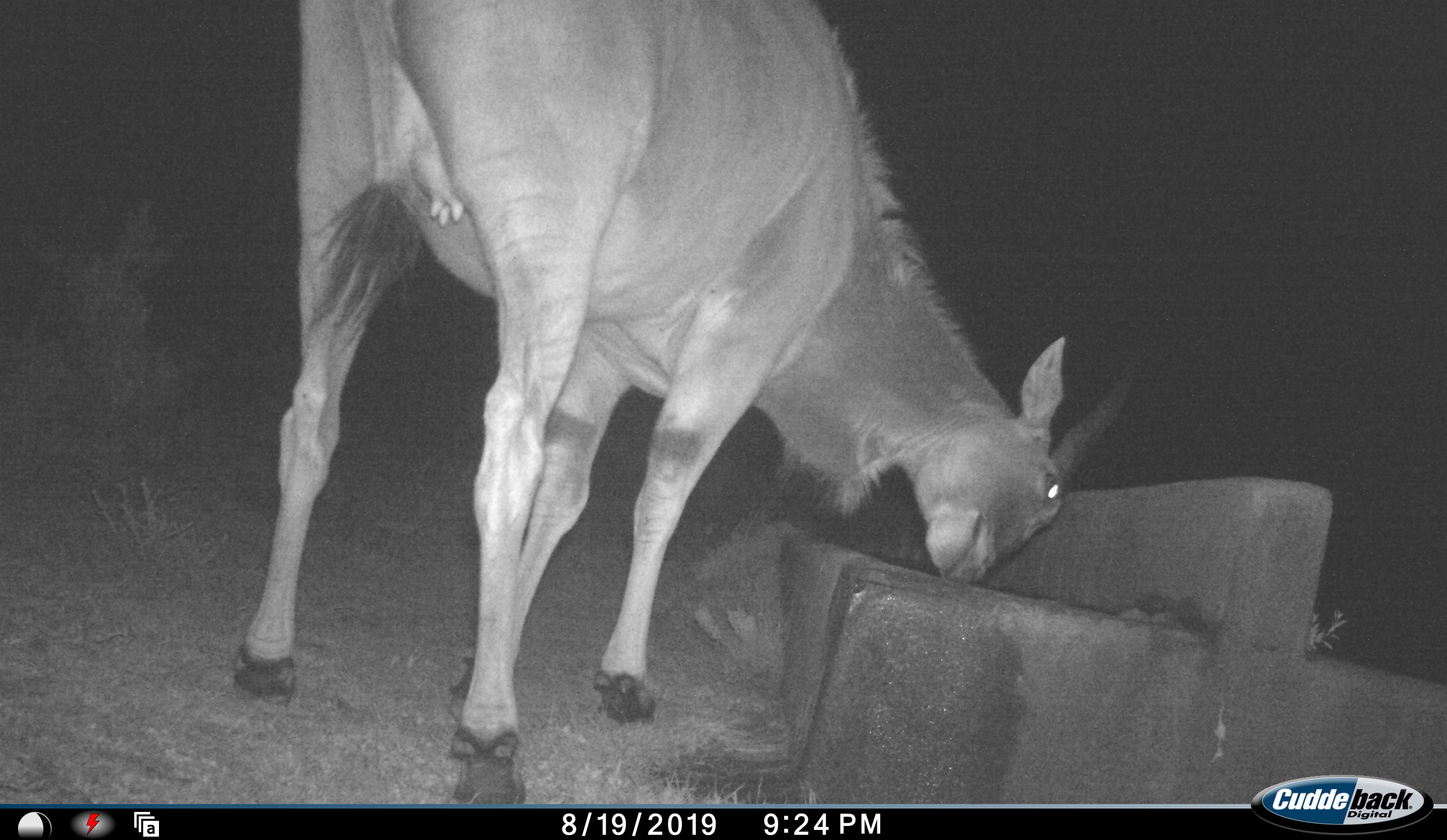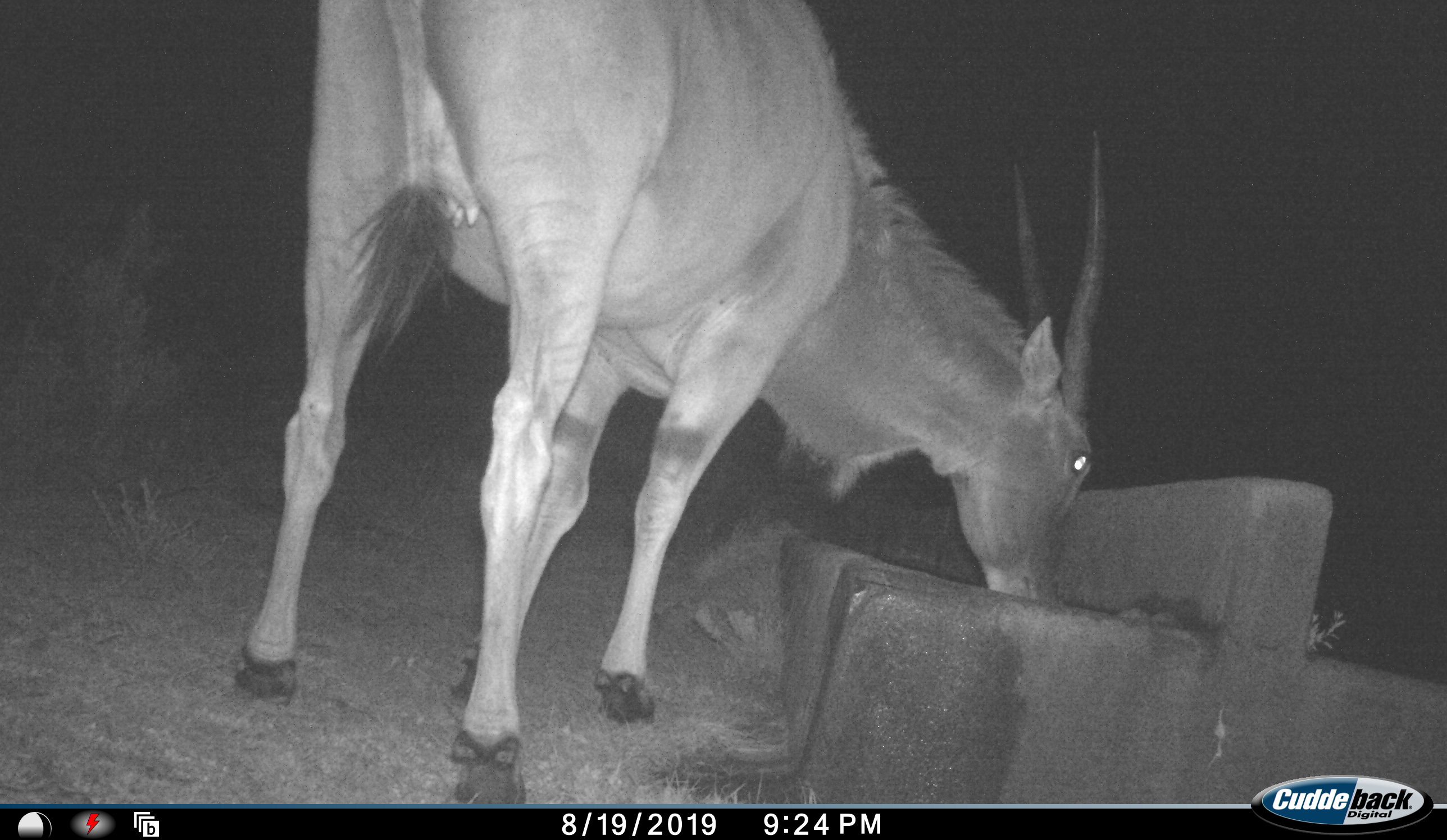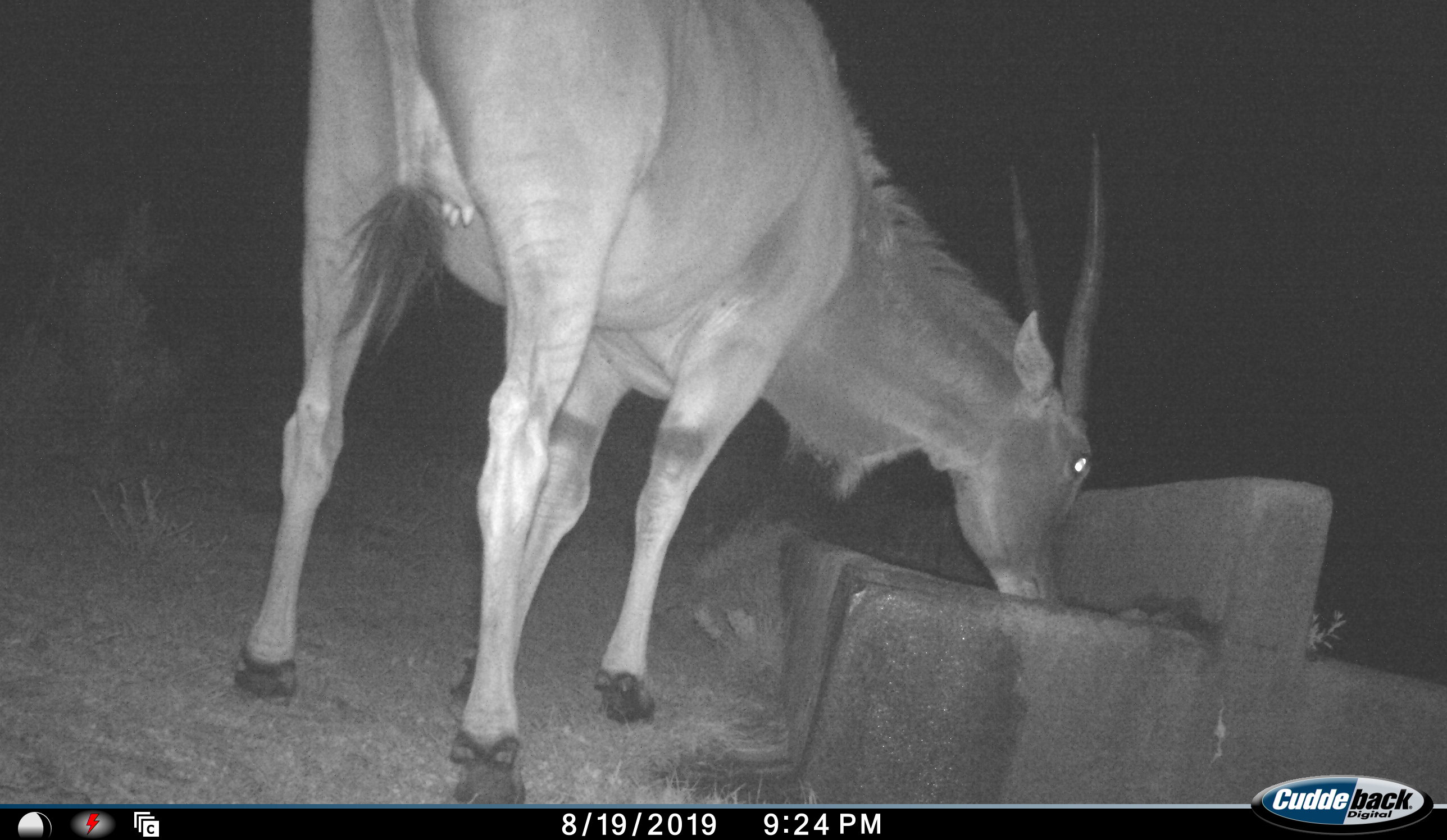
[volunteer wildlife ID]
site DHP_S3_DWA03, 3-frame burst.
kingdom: Animalia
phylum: Chordata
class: Mammalia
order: Artiodactyla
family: Bovidae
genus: Tragelaphus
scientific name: Tragelaphus oryx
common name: eland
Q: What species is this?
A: Eland (Tragelaphus oryx).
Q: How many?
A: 1.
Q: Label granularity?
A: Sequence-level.